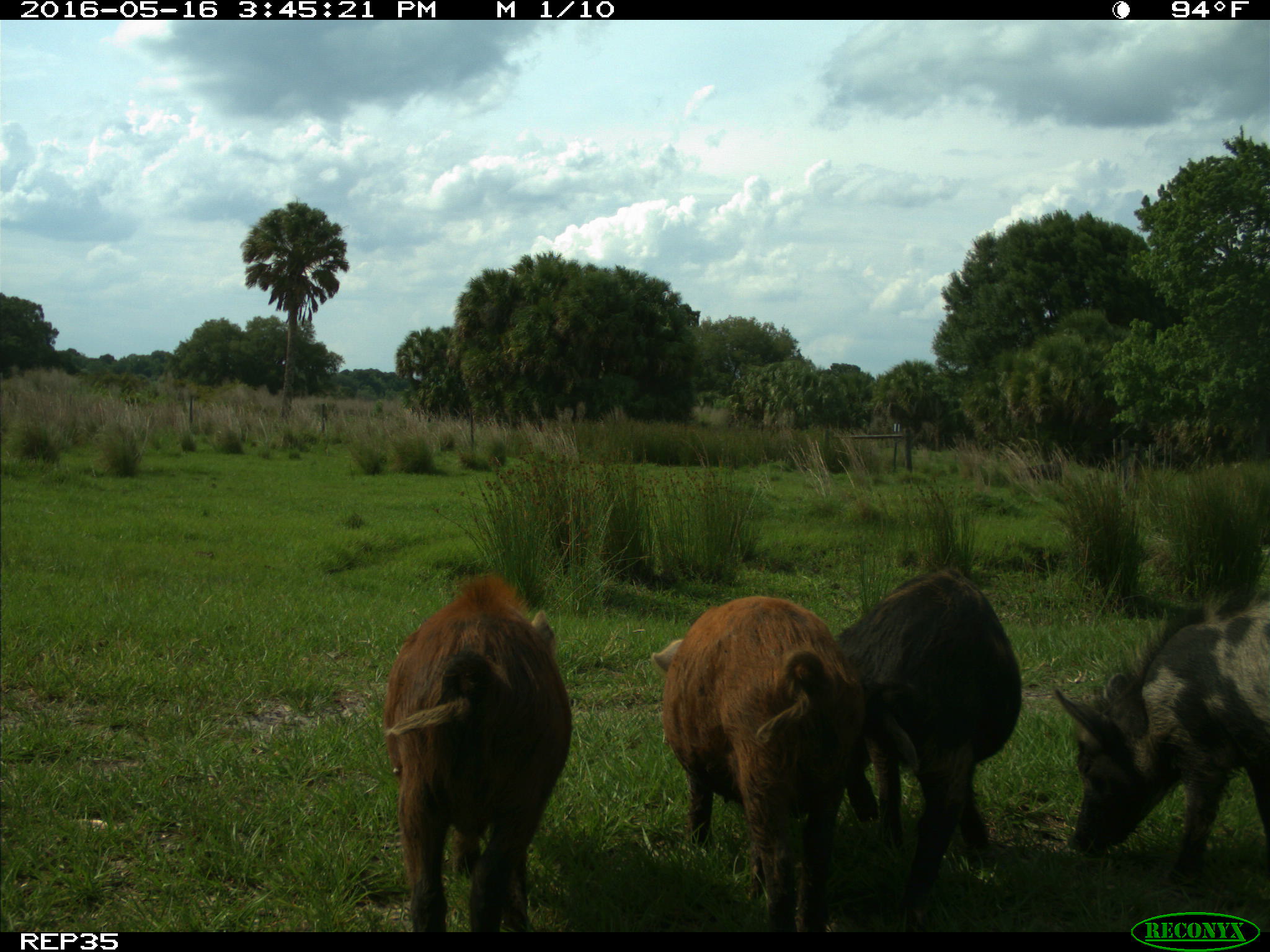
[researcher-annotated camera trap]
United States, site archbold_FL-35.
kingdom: Animalia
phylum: Chordata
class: Mammalia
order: Artiodactyla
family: Suidae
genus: Sus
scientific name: Sus scrofa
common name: wild boar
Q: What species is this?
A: Sus scrofa (wild boar).